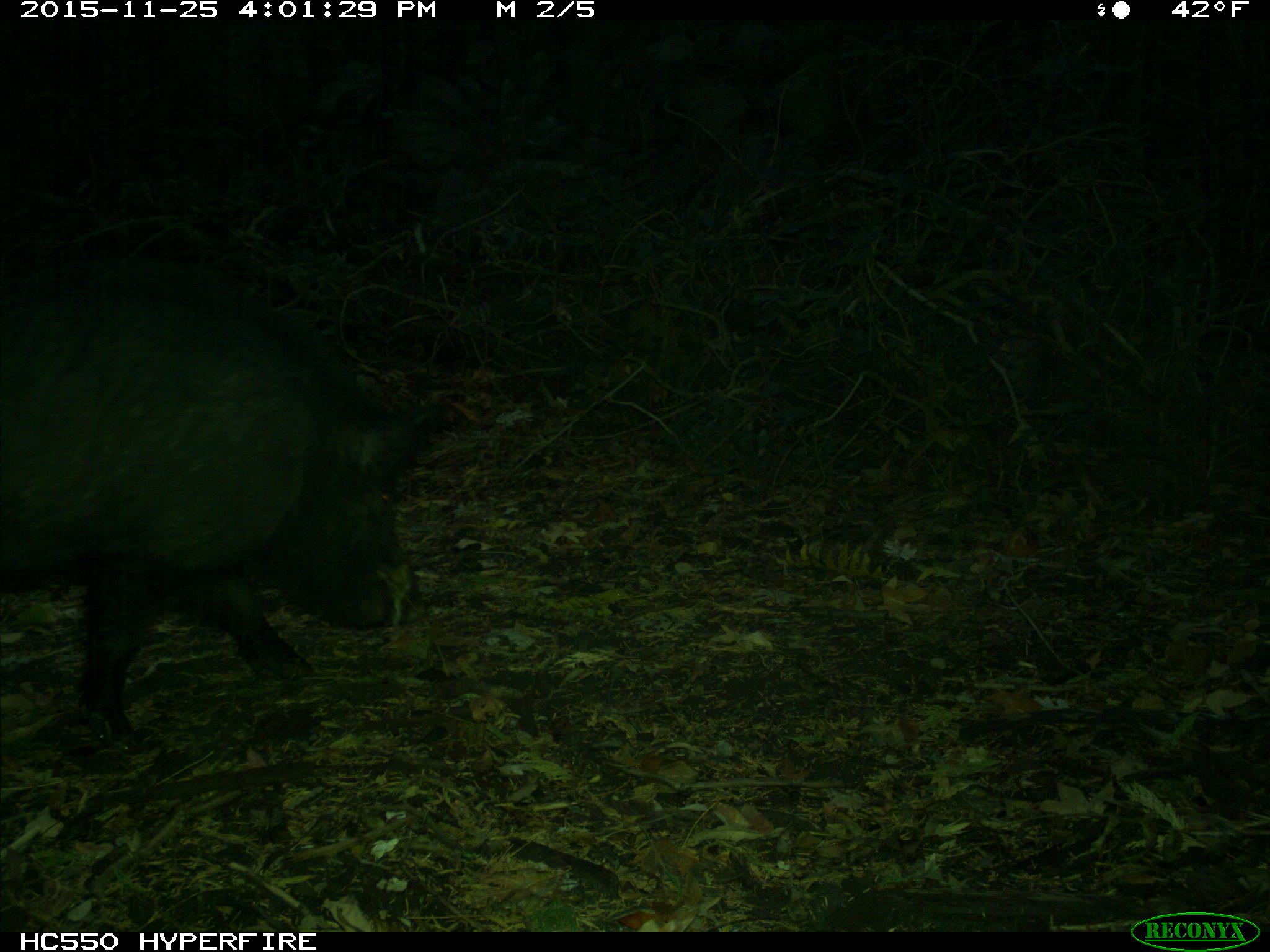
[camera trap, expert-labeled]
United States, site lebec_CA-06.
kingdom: Animalia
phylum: Chordata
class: Mammalia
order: Artiodactyla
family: Suidae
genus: Sus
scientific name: Sus scrofa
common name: wild boar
Sus scrofa (wild boar).